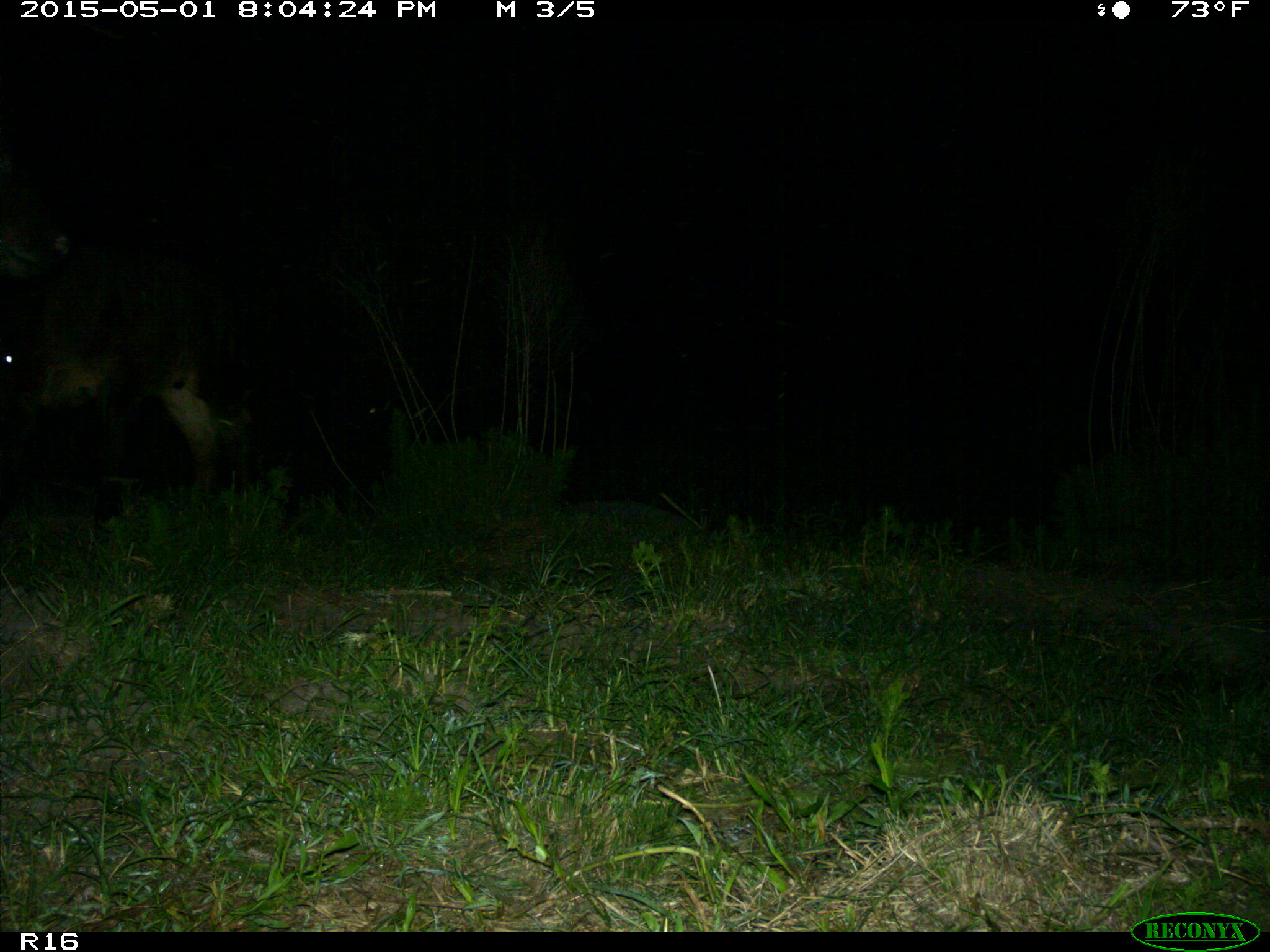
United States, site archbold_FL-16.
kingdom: Animalia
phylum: Chordata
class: Mammalia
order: Artiodactyla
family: Bovidae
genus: Bos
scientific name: Bos taurus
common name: domestic cow